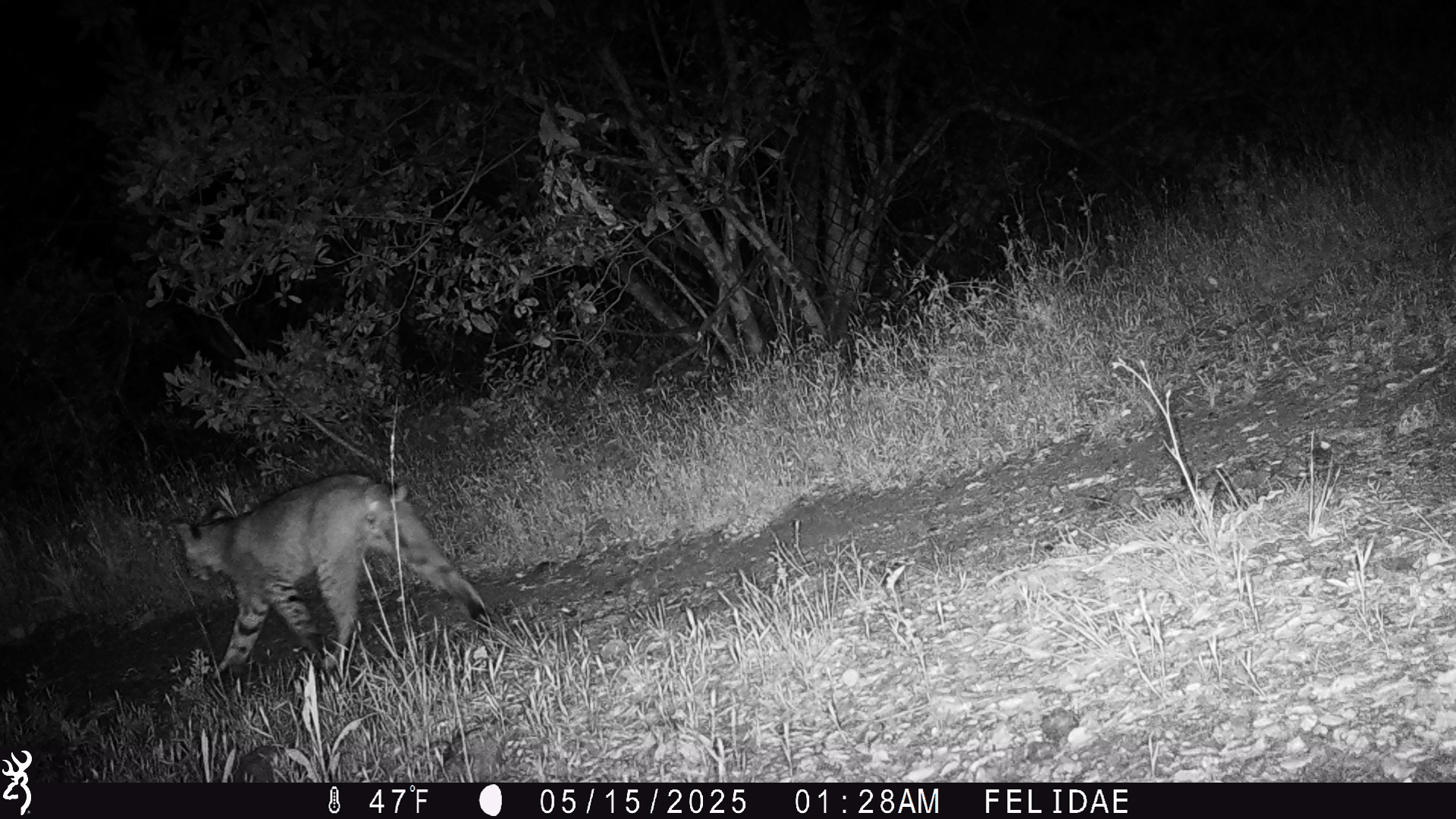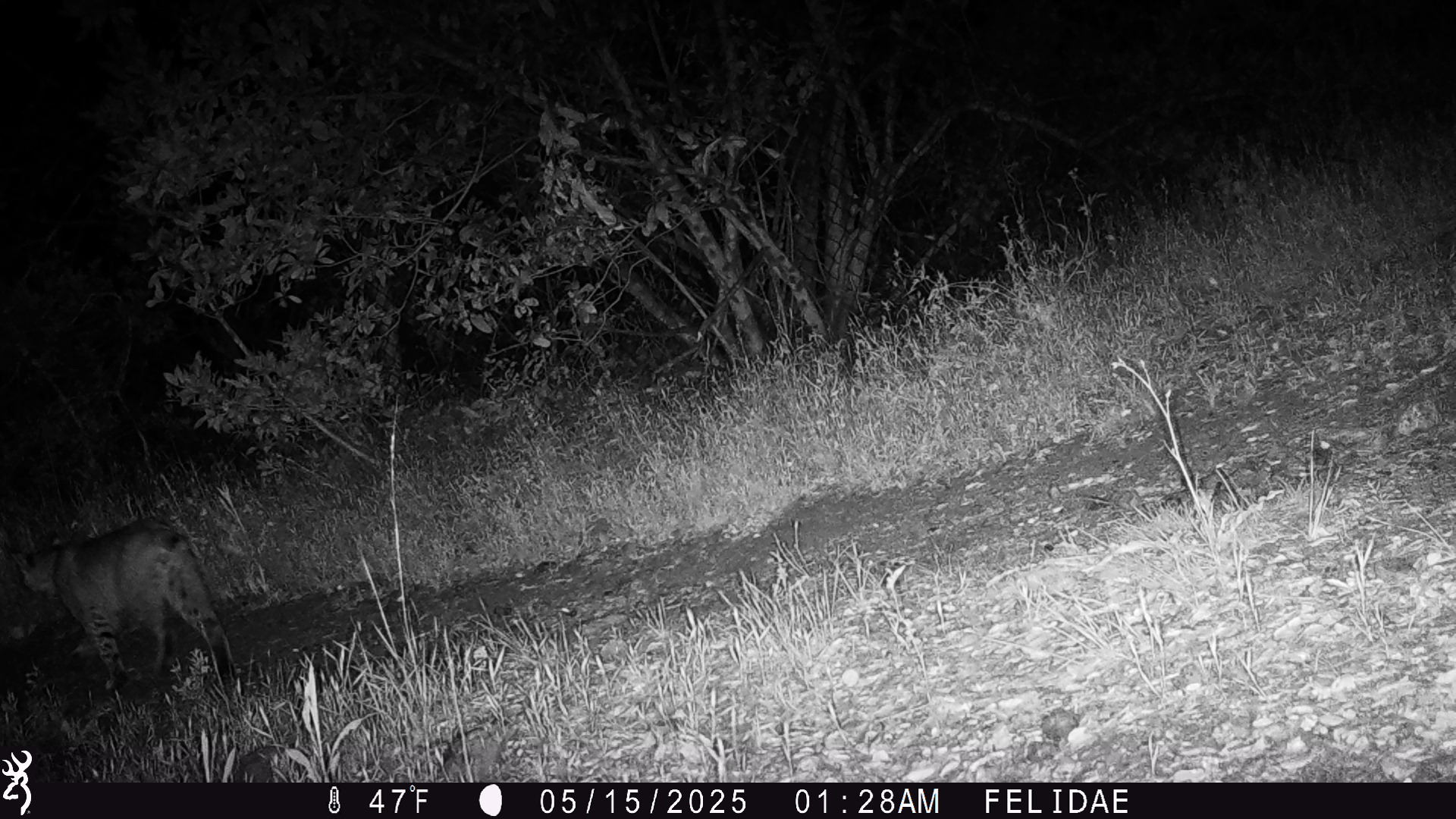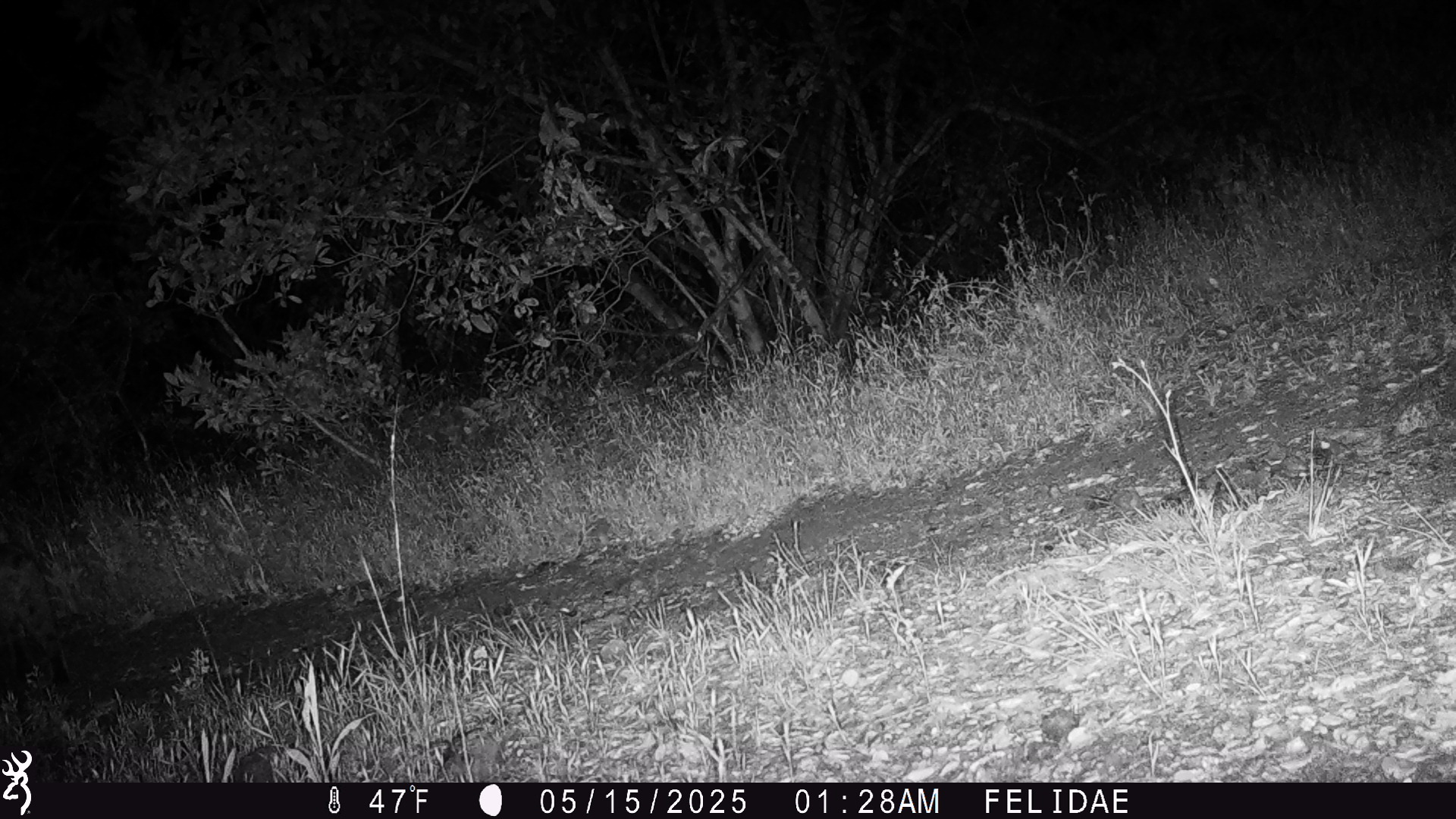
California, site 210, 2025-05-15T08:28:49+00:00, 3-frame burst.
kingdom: Animalia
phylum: Chordata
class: Mammalia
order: Carnivora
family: Felidae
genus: Lynx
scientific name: Lynx rufus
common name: bobcat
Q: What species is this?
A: Bobcat (Lynx rufus).